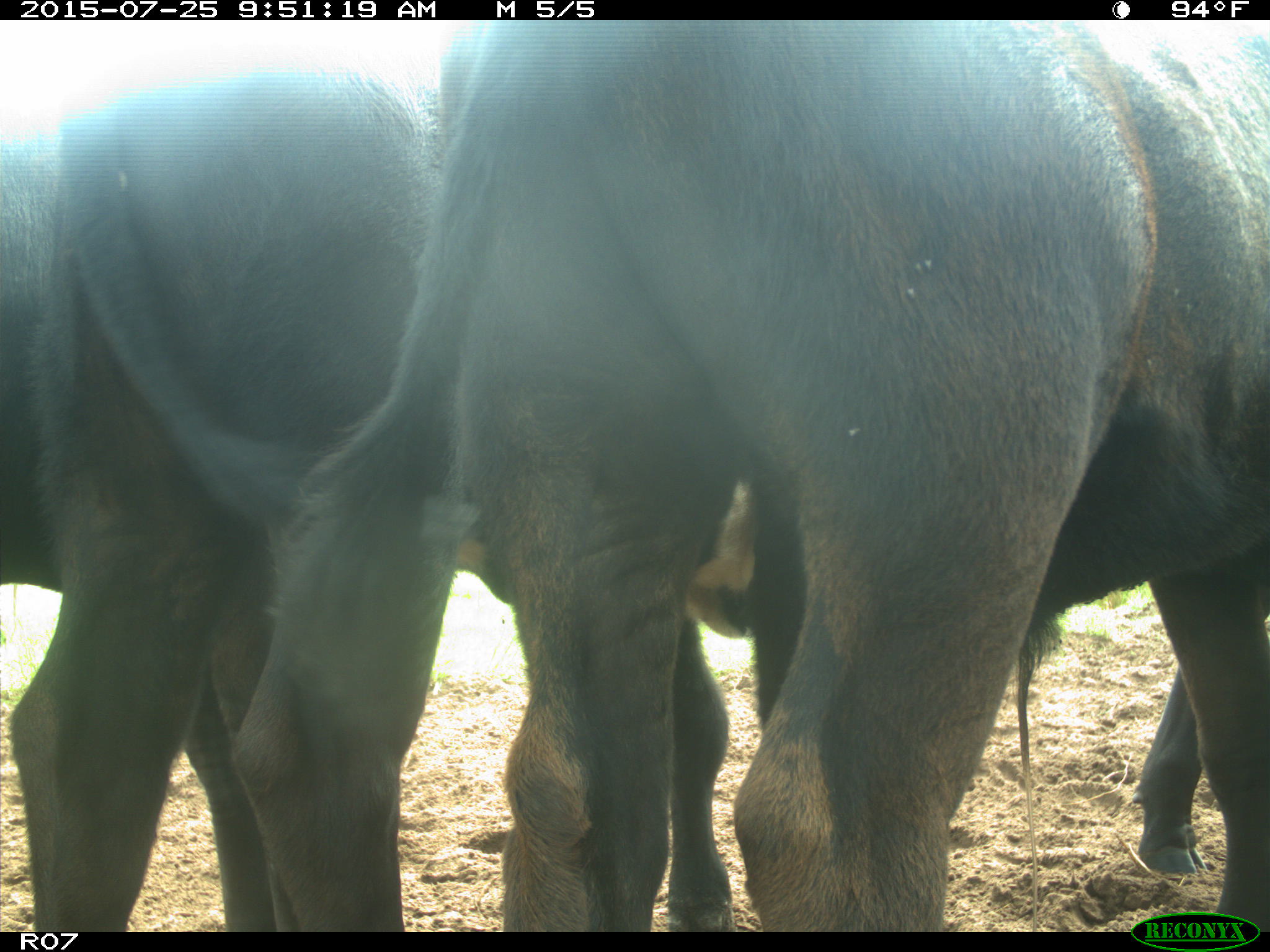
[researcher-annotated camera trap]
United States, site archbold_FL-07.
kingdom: Animalia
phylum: Chordata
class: Mammalia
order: Artiodactyla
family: Bovidae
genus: Bos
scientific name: Bos taurus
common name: domestic cow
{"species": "Bos taurus (domestic cow)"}